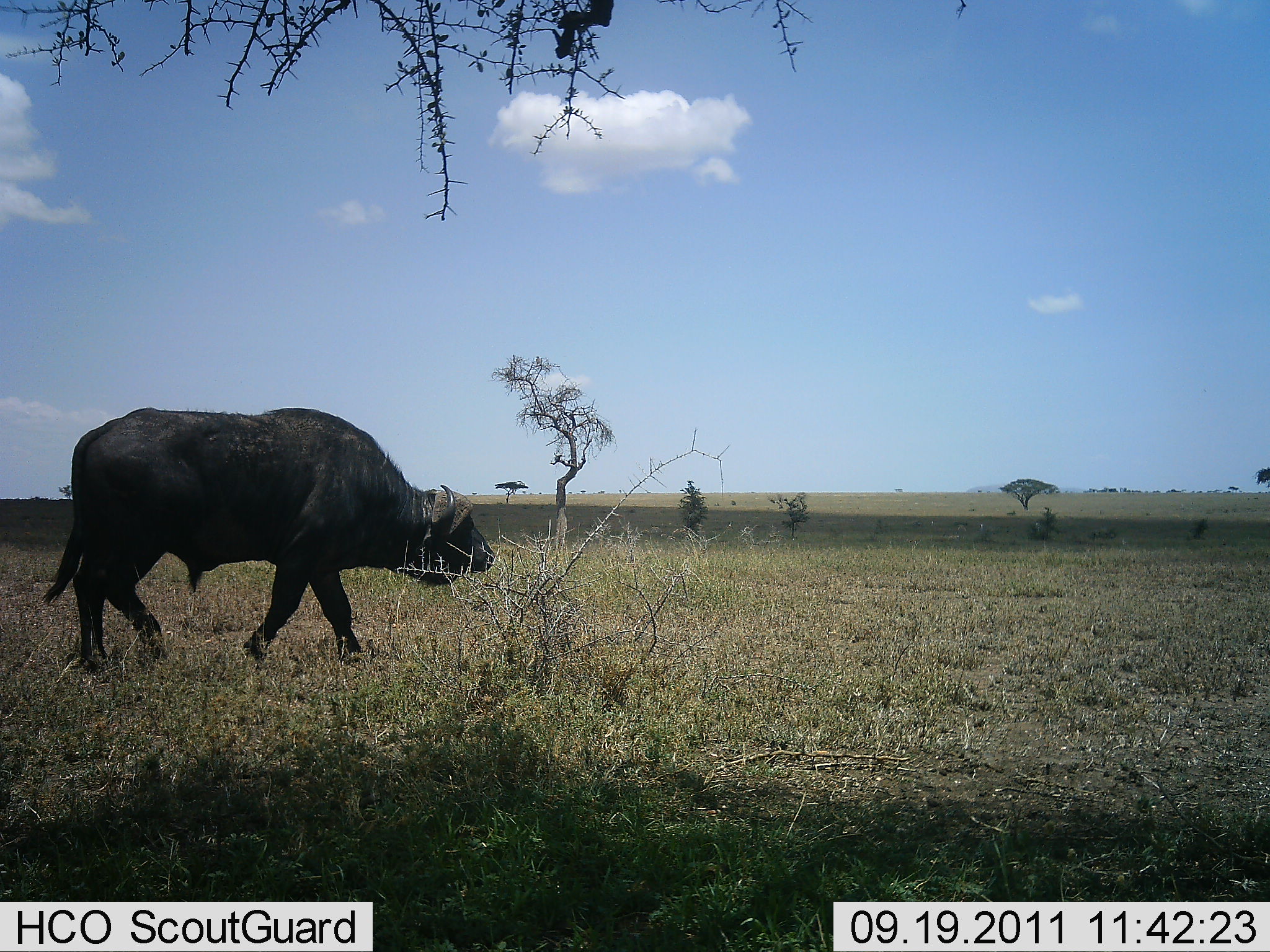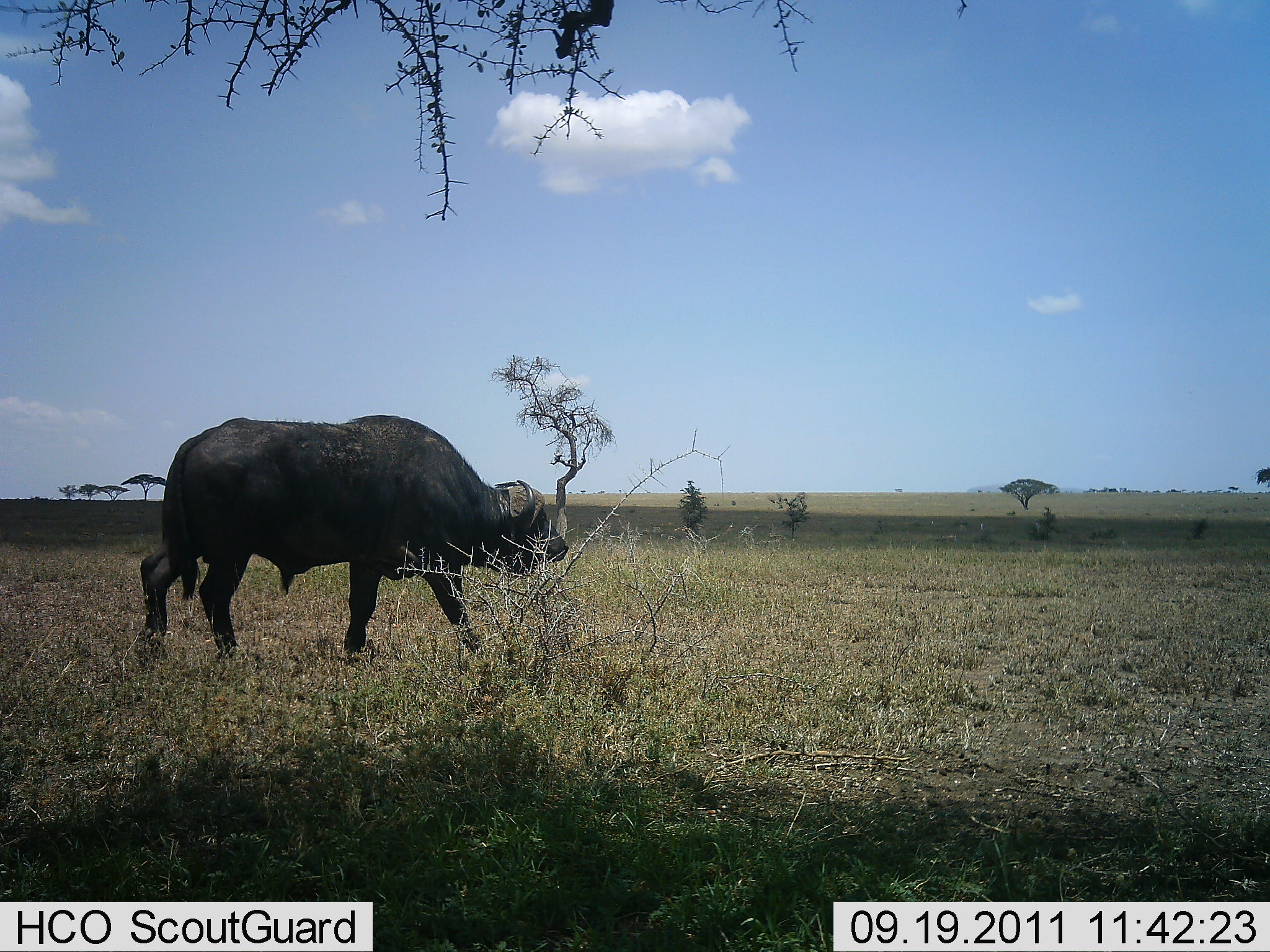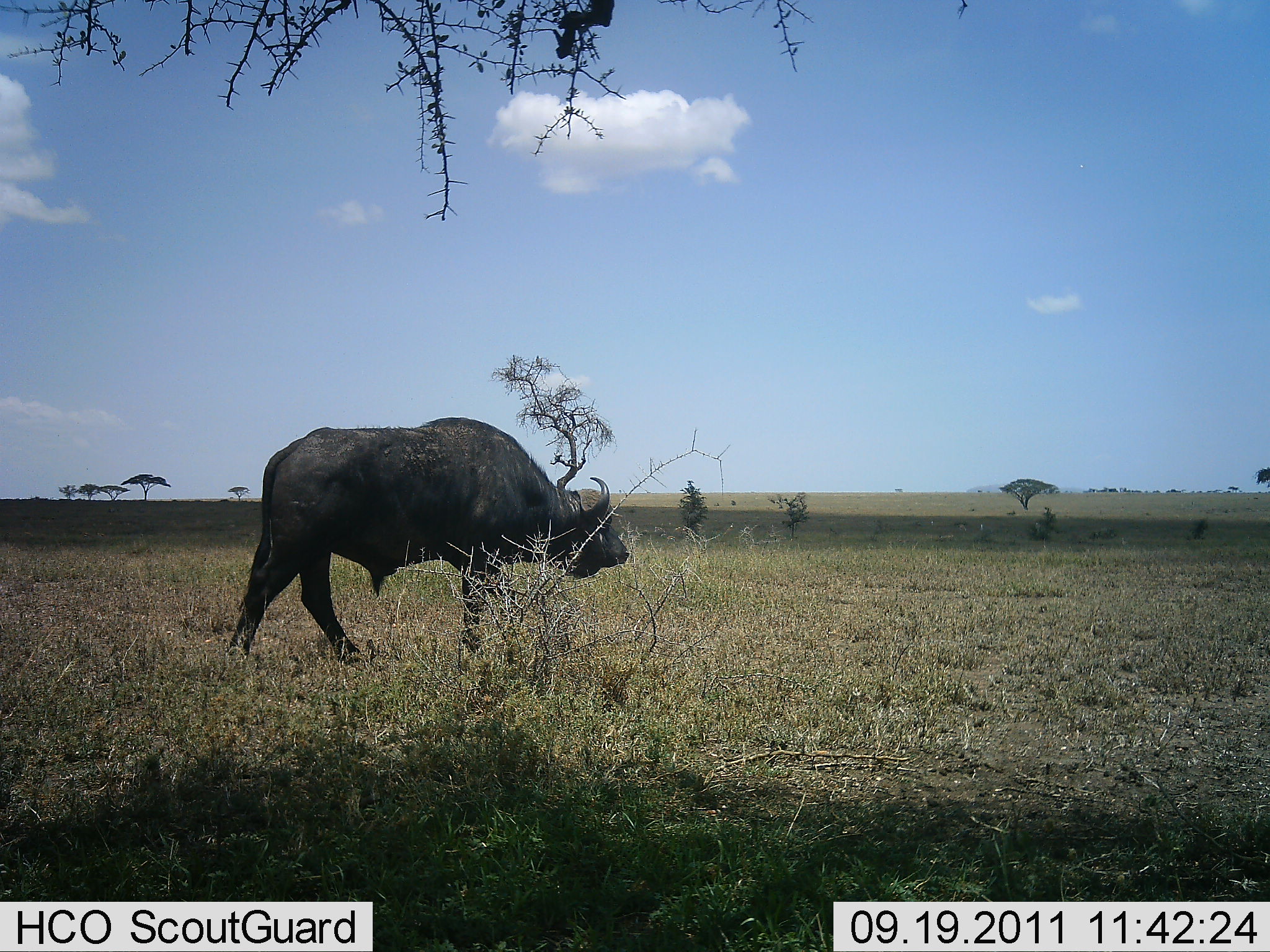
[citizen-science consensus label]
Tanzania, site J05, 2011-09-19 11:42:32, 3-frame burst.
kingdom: Animalia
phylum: Chordata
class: Mammalia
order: Artiodactyla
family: Bovidae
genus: Syncerus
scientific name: Syncerus caffer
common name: cape buffalo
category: buffalo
Buffalo (cape buffalo) (Syncerus caffer), count 1. Behavior (volunteer vote fractions): standing 7%, resting 0%, moving 93%, interacting 0%. Young present (vote fraction): 0%. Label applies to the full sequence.